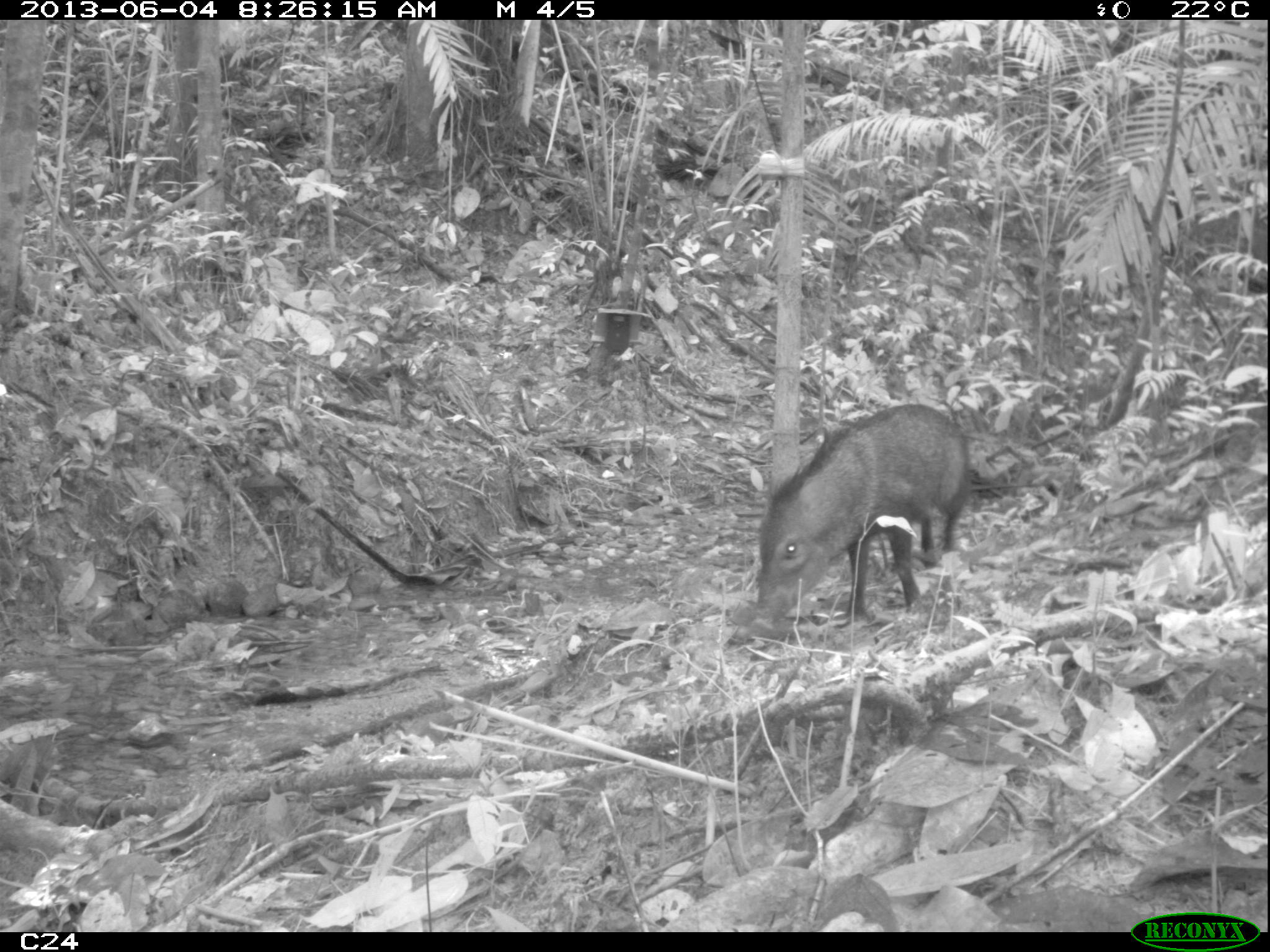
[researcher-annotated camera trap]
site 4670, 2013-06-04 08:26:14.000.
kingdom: Animalia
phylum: Chordata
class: Mammalia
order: Artiodactyla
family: Tayassuidae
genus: Pecari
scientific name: Pecari tajacu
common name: collared peccary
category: tayassu tajacu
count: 6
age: adult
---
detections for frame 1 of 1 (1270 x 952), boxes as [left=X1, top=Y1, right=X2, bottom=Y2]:
tayassu tajacu: [left=747, top=403, right=971, bottom=634]